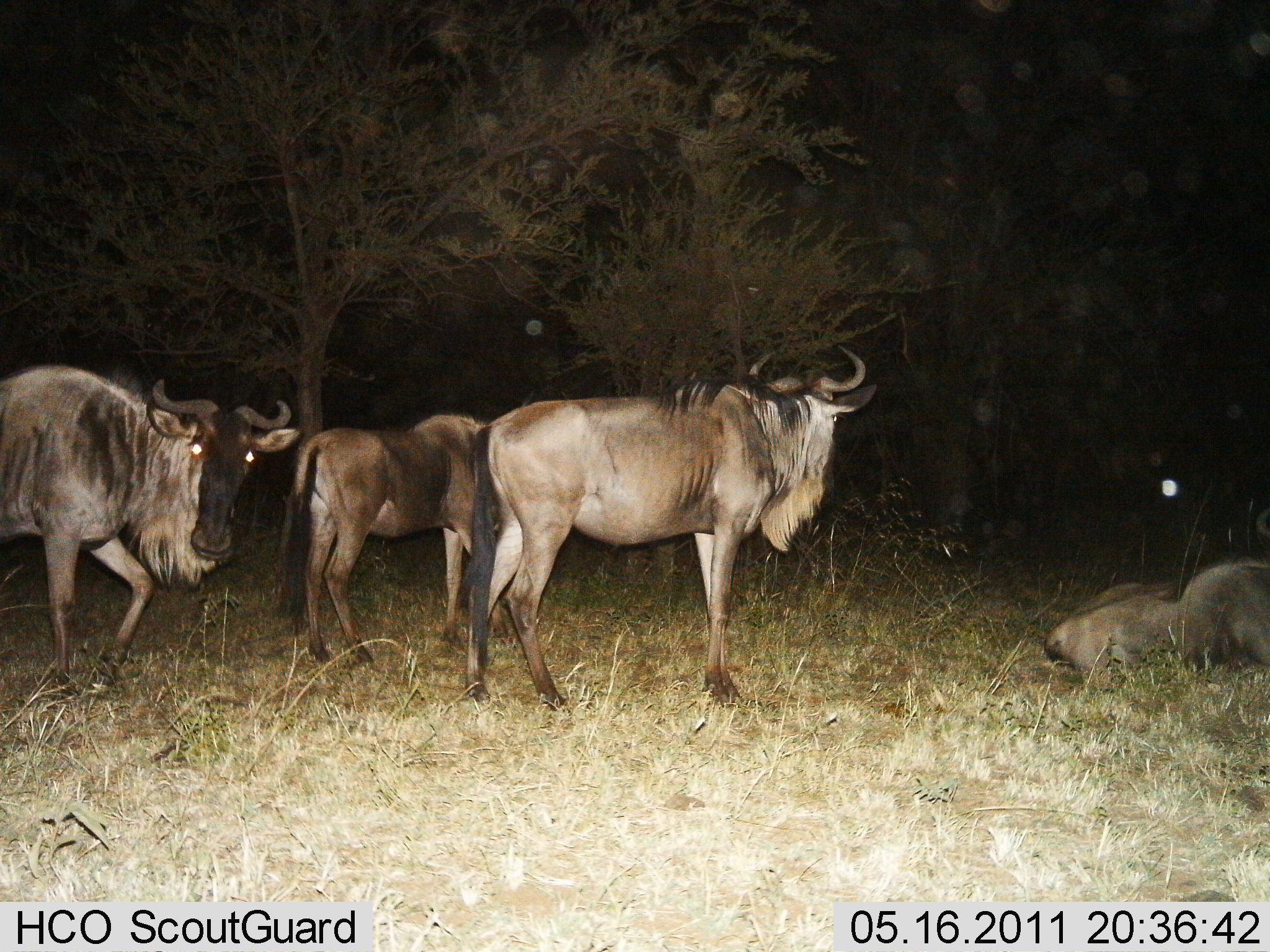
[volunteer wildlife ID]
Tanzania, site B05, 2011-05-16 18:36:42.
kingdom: Animalia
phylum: Chordata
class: Mammalia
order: Artiodactyla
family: Bovidae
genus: Connochaetes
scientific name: Connochaetes taurinus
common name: blue wildebeest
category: wildebeest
Wildebeest (blue wildebeest) (Connochaetes taurinus), count 4. Behavior (volunteer vote fractions): standing 73%, resting 64%, moving 27%, interacting 0%. Young present (vote fraction): 0%. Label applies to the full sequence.